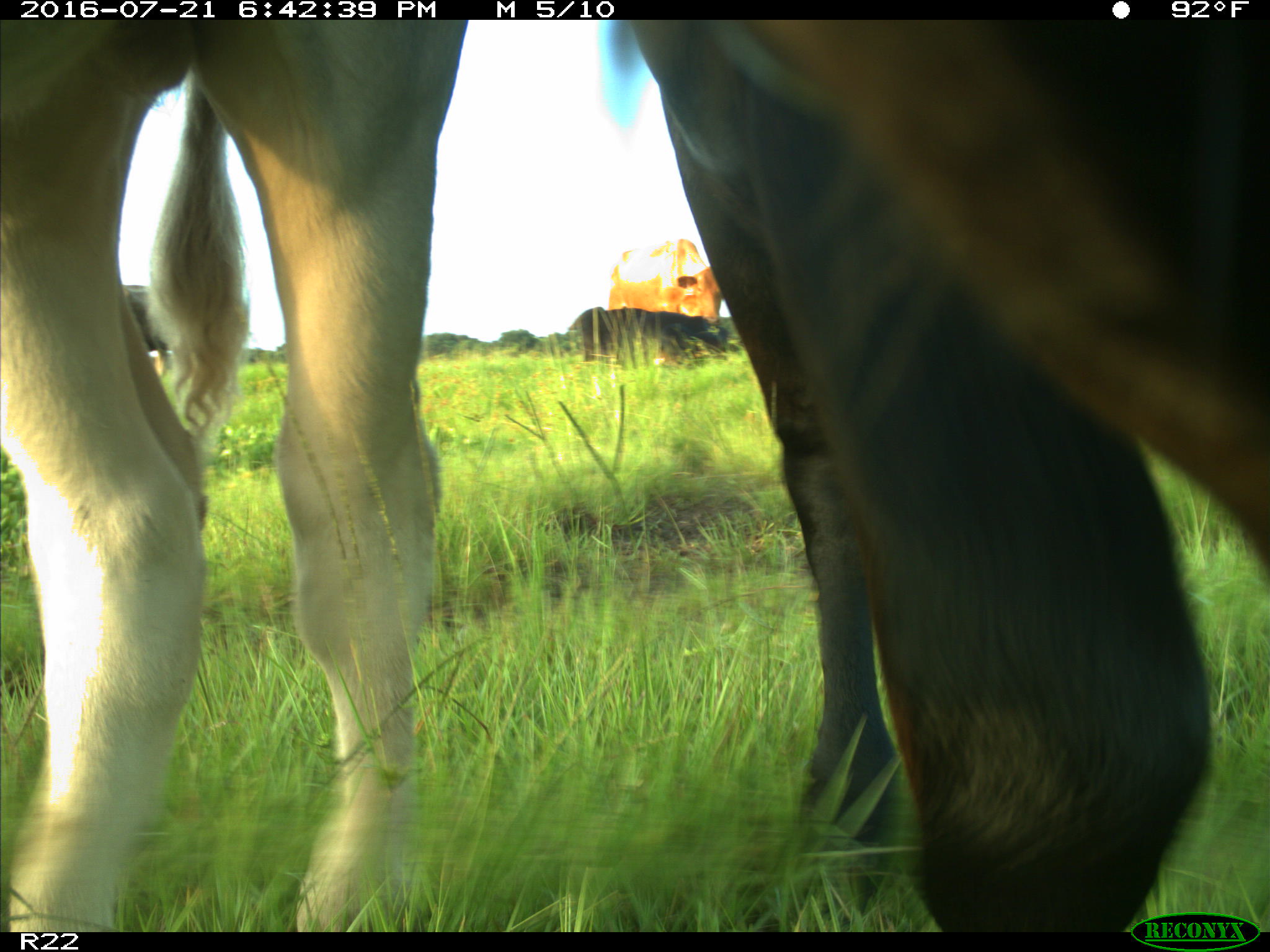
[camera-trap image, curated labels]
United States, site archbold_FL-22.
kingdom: Animalia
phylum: Chordata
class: Mammalia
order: Artiodactyla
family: Bovidae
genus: Bos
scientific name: Bos taurus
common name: domestic cow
Bos taurus (domestic cow).